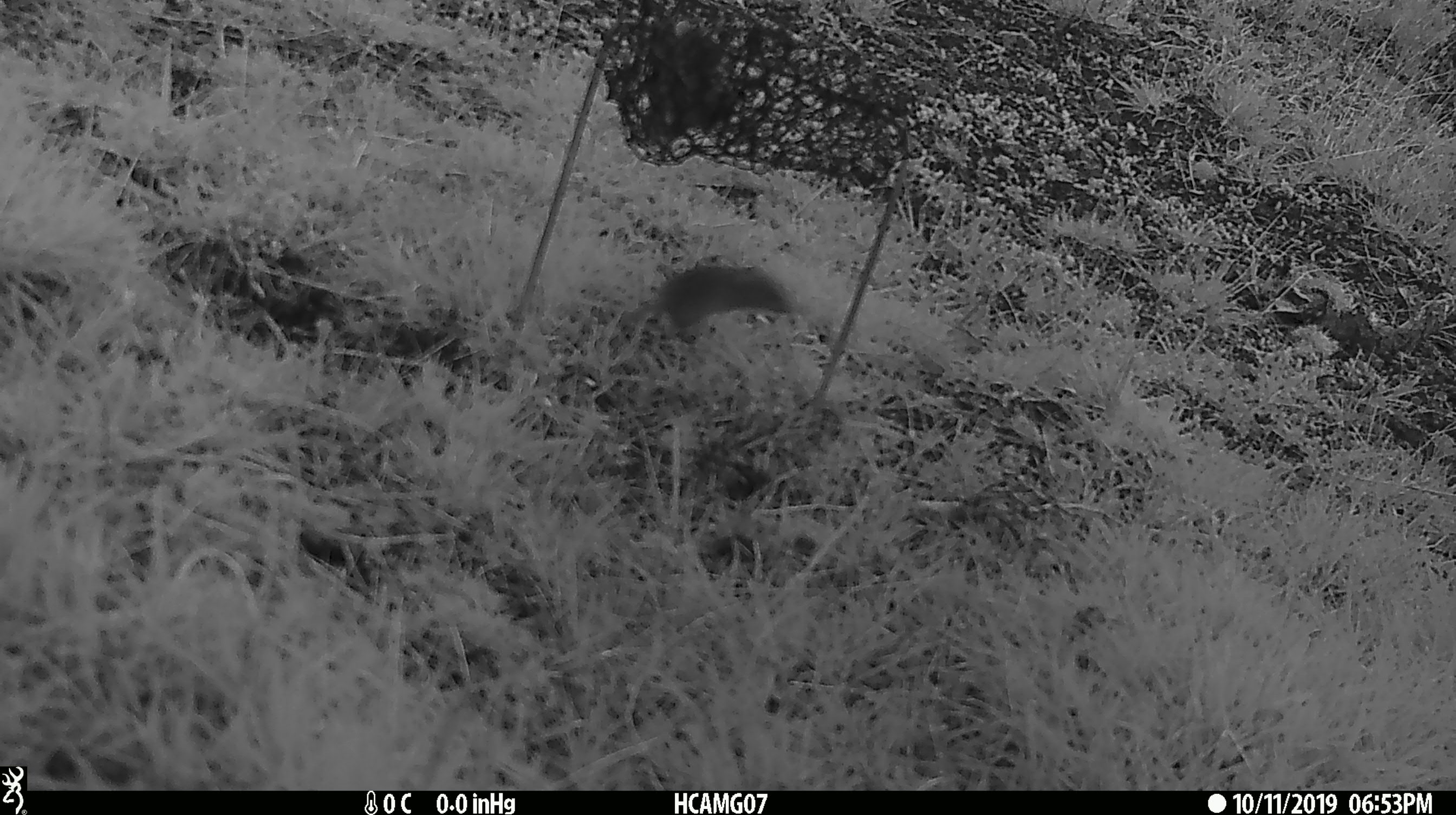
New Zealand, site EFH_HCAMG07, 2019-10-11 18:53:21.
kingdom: Animalia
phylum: Chordata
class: Mammalia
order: Rodentia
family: Muridae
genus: Mus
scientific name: Mus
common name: mouse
Mouse (Mus).